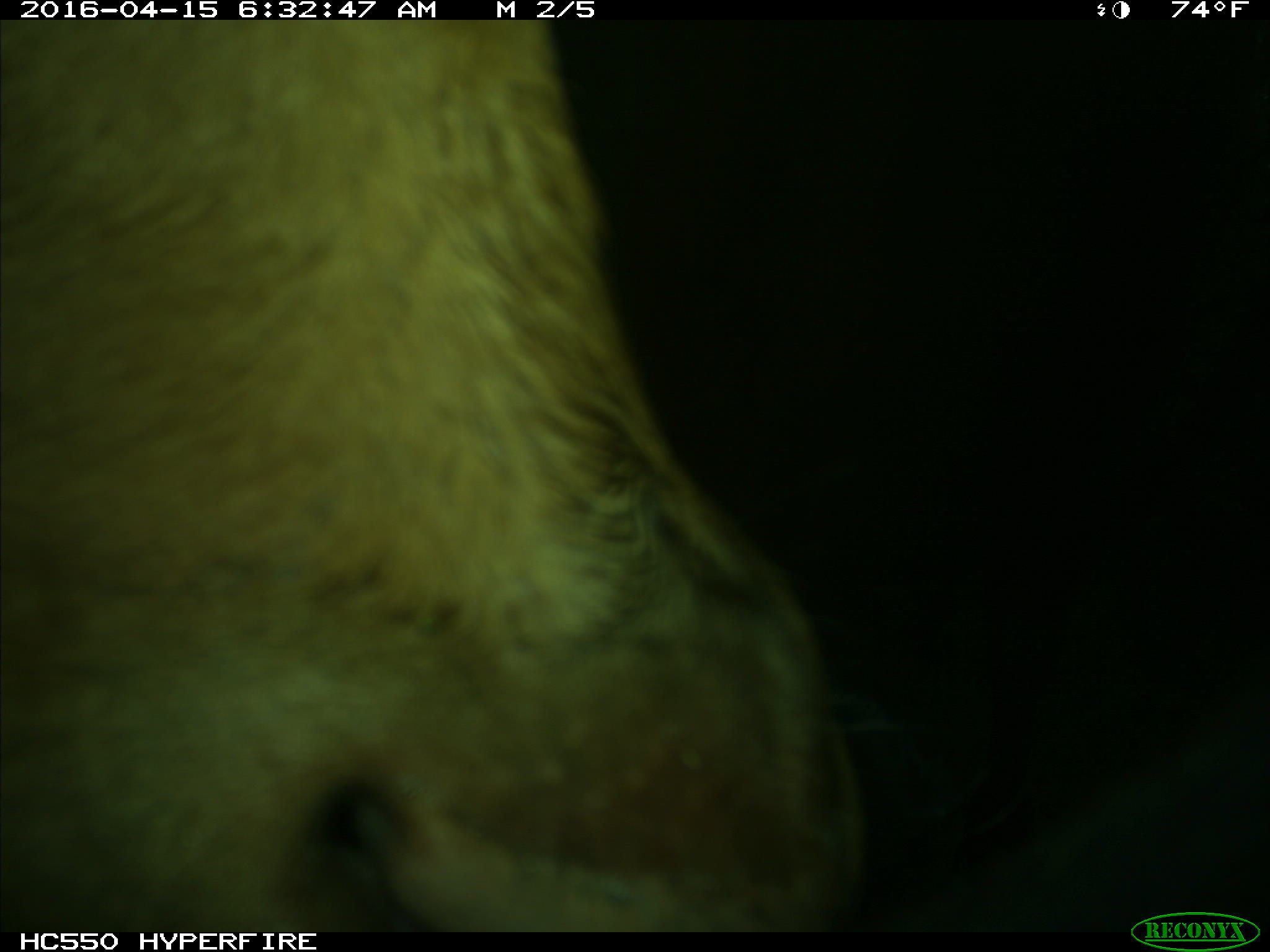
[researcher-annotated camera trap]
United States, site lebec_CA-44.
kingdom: Animalia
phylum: Chordata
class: Mammalia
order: Artiodactyla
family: Bovidae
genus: Bos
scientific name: Bos taurus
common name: domestic cow